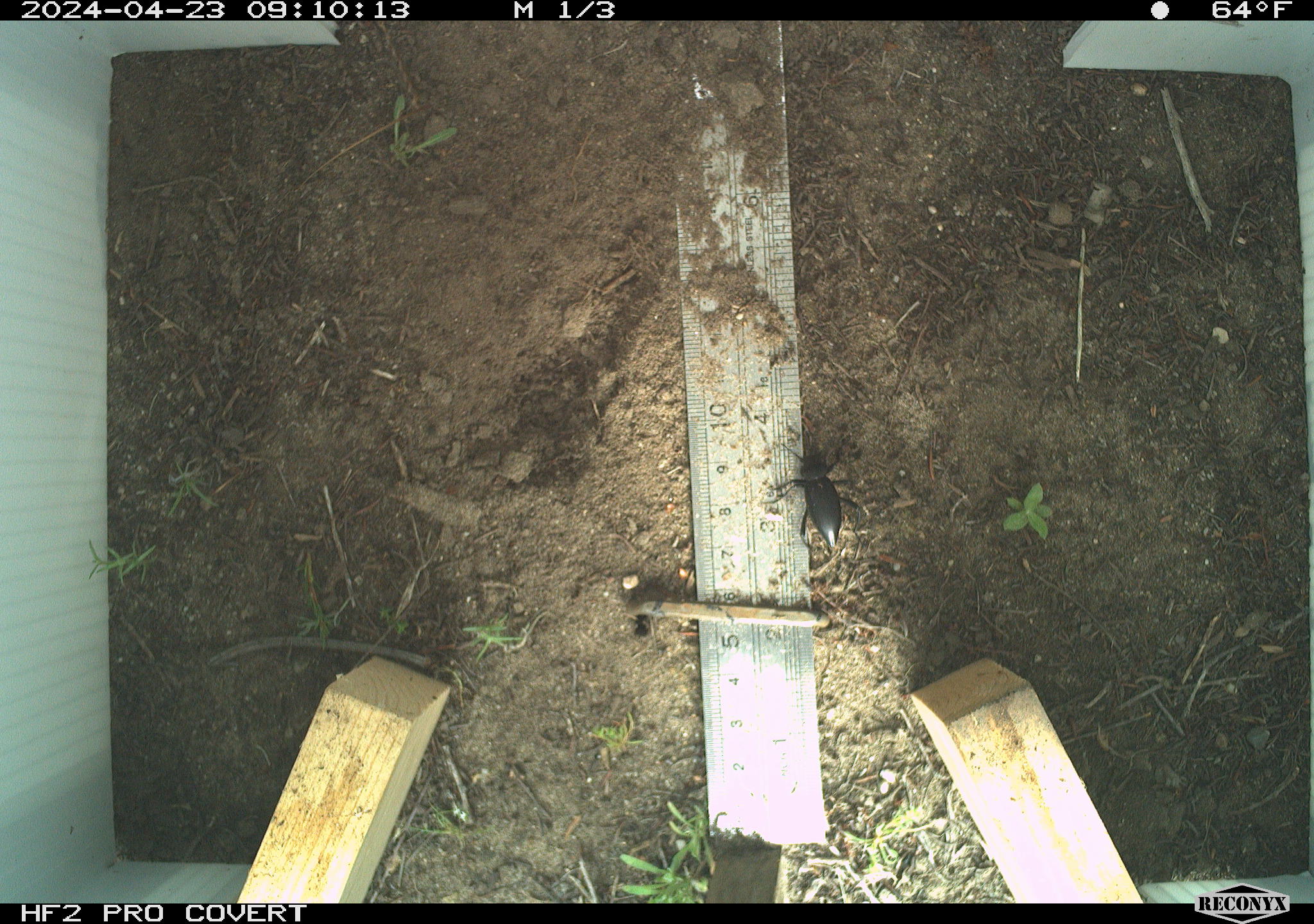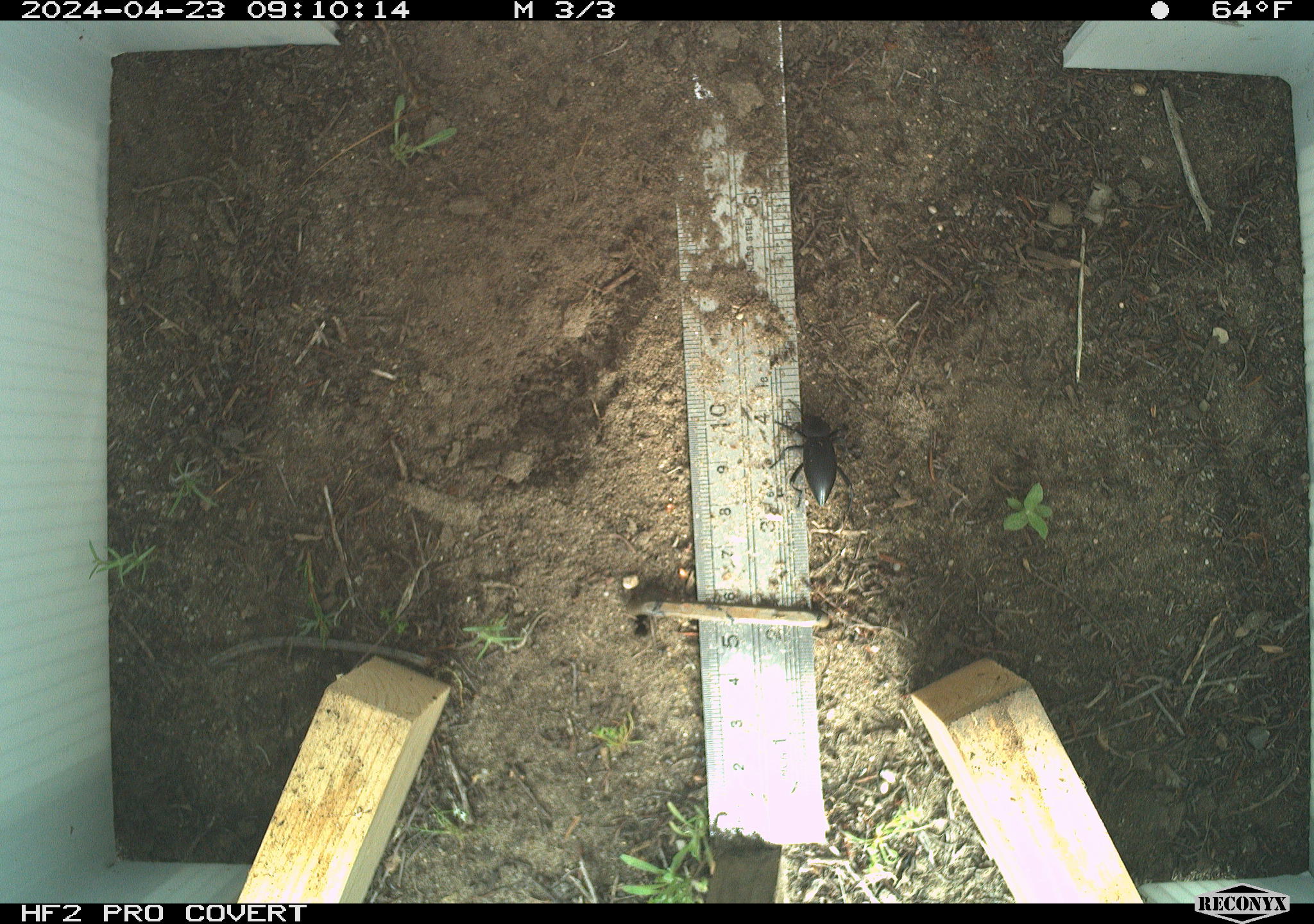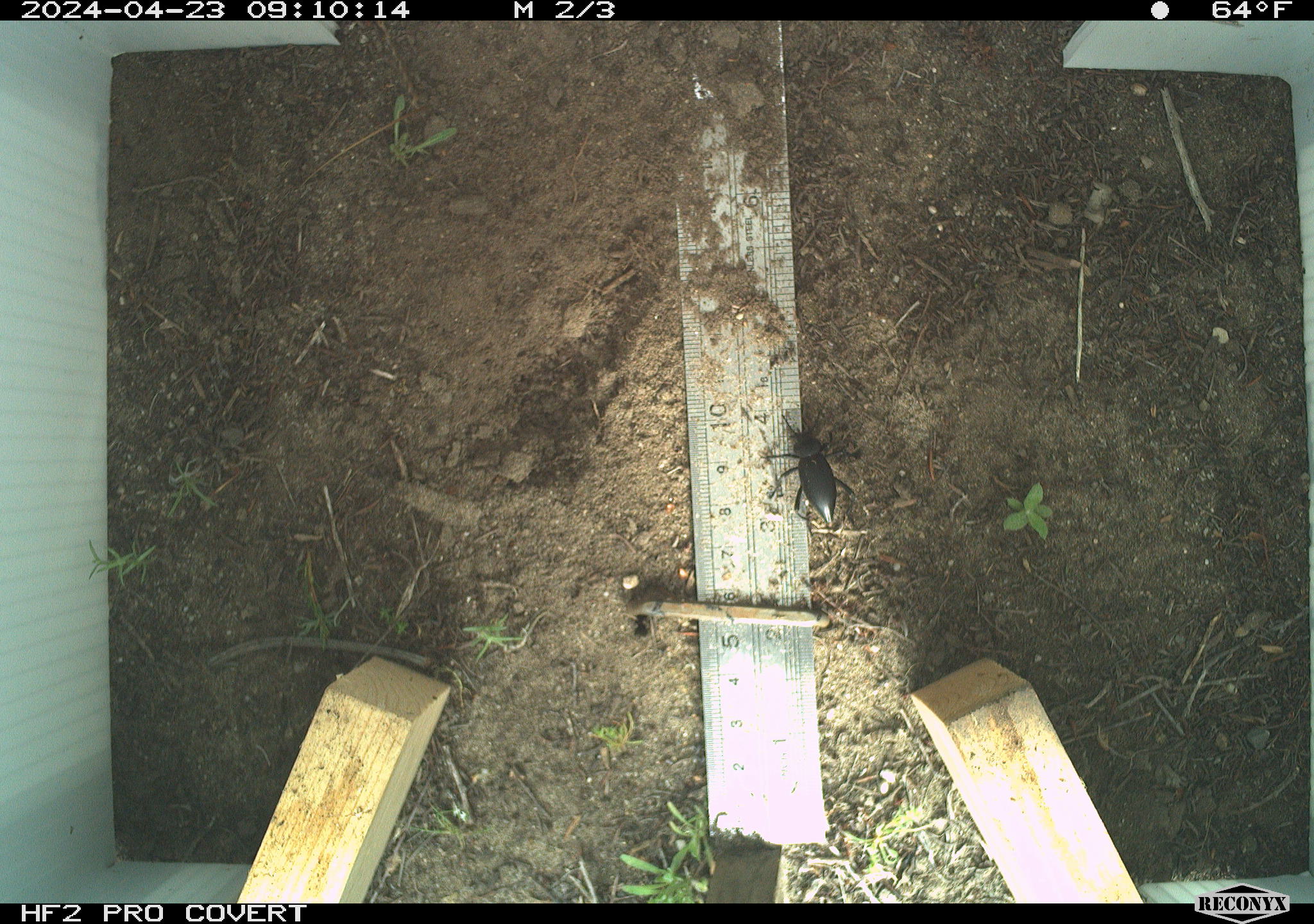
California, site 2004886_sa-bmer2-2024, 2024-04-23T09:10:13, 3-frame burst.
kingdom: Animalia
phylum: Arthropoda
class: Insecta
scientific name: Insecta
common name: insect